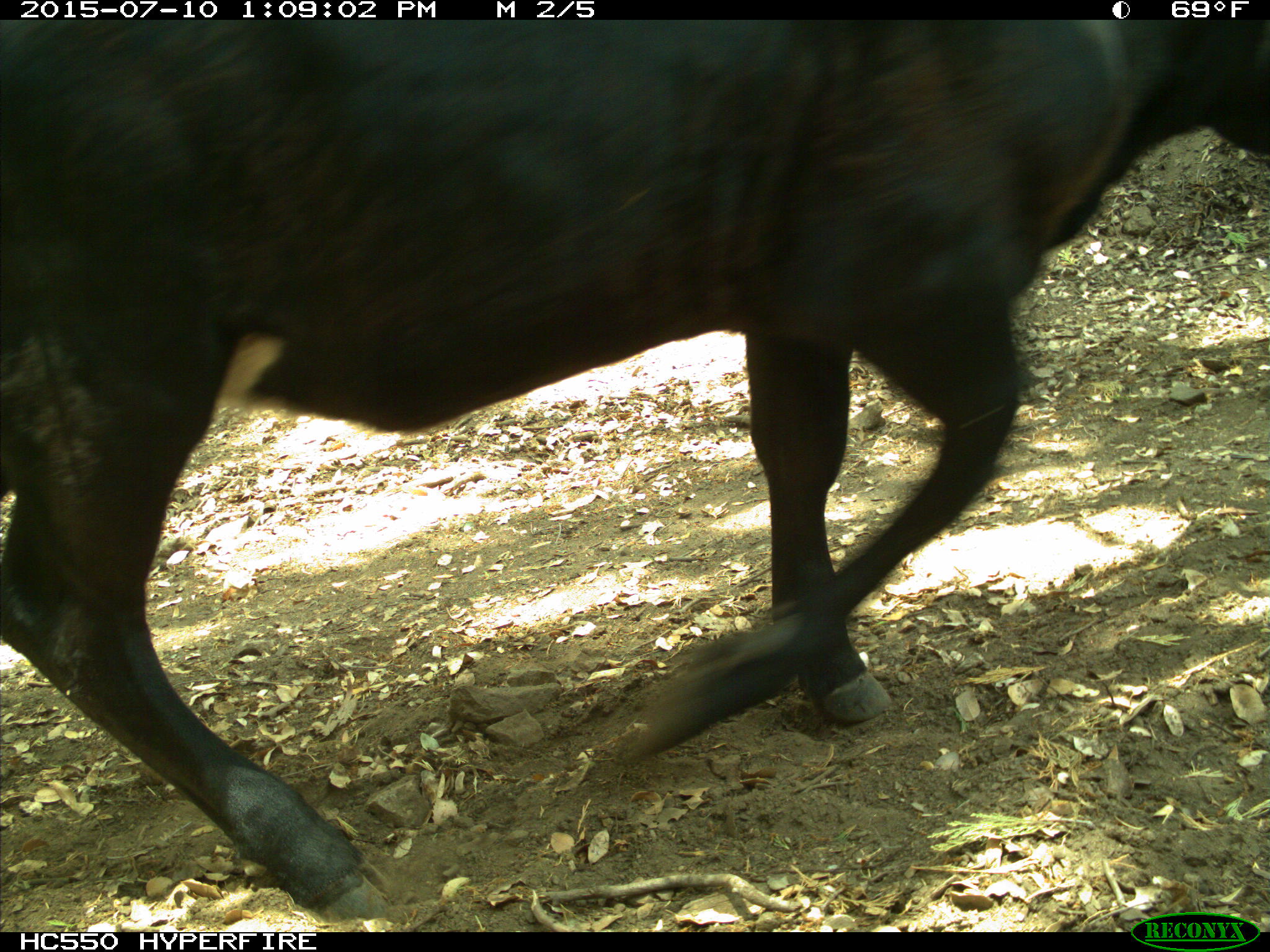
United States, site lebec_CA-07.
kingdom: Animalia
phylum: Chordata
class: Mammalia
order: Artiodactyla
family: Bovidae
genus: Bos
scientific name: Bos taurus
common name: domestic cow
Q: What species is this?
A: Bos taurus (domestic cow).